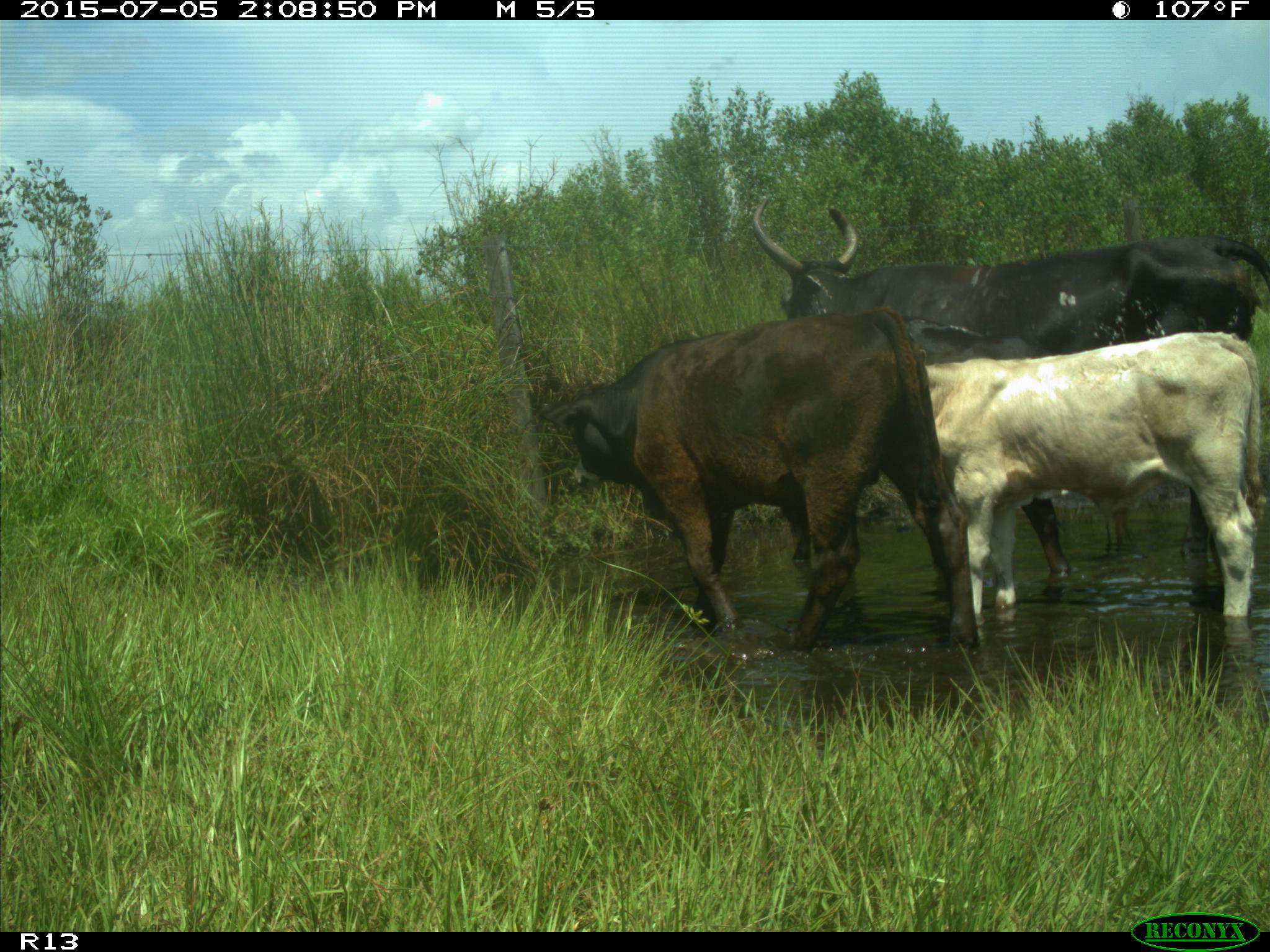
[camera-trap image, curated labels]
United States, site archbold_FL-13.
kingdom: Animalia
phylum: Chordata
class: Mammalia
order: Artiodactyla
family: Bovidae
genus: Bos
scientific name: Bos taurus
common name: domestic cow